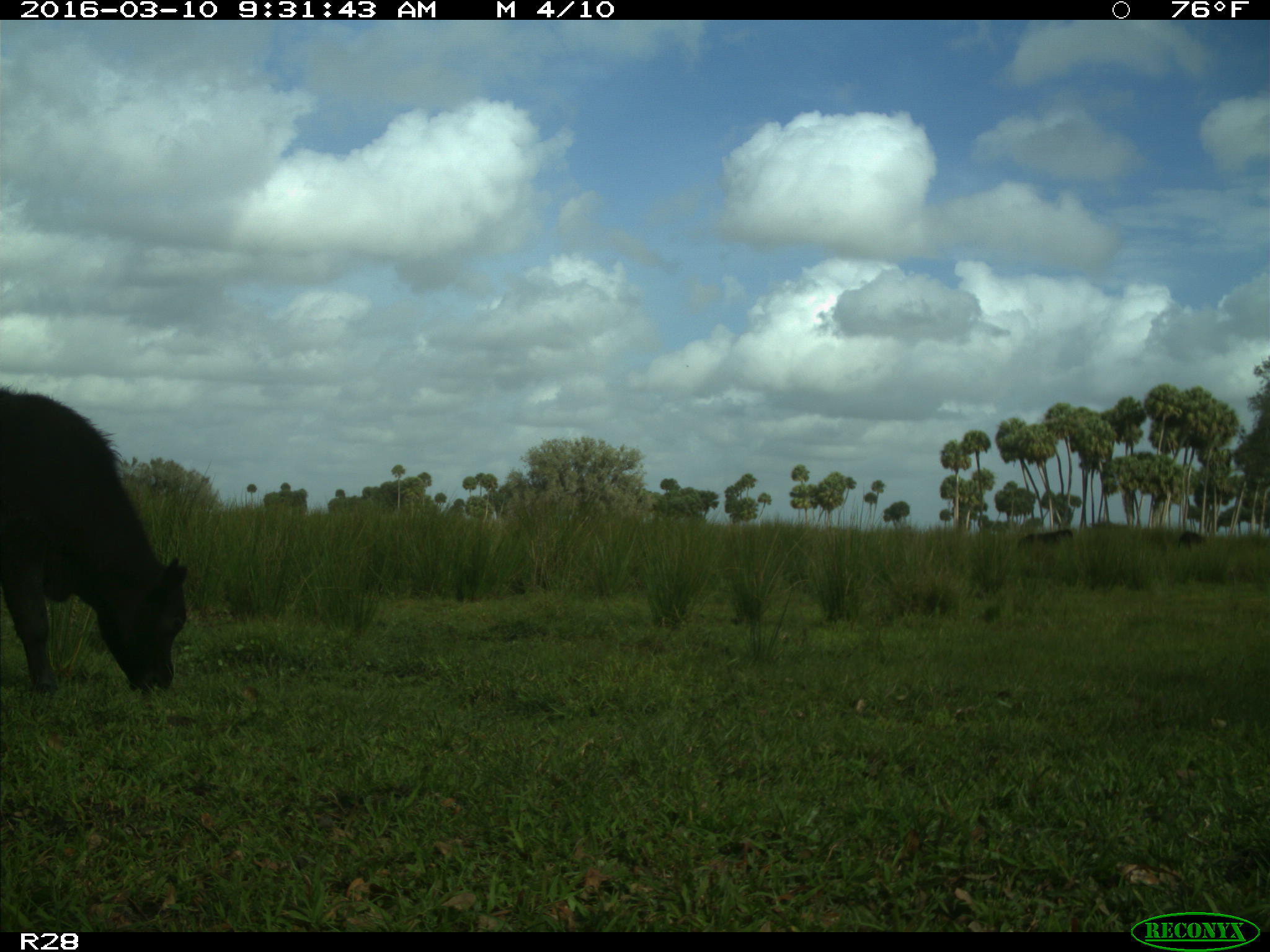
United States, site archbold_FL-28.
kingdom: Animalia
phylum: Chordata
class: Mammalia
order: Artiodactyla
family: Bovidae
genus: Bos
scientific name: Bos taurus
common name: domestic cow